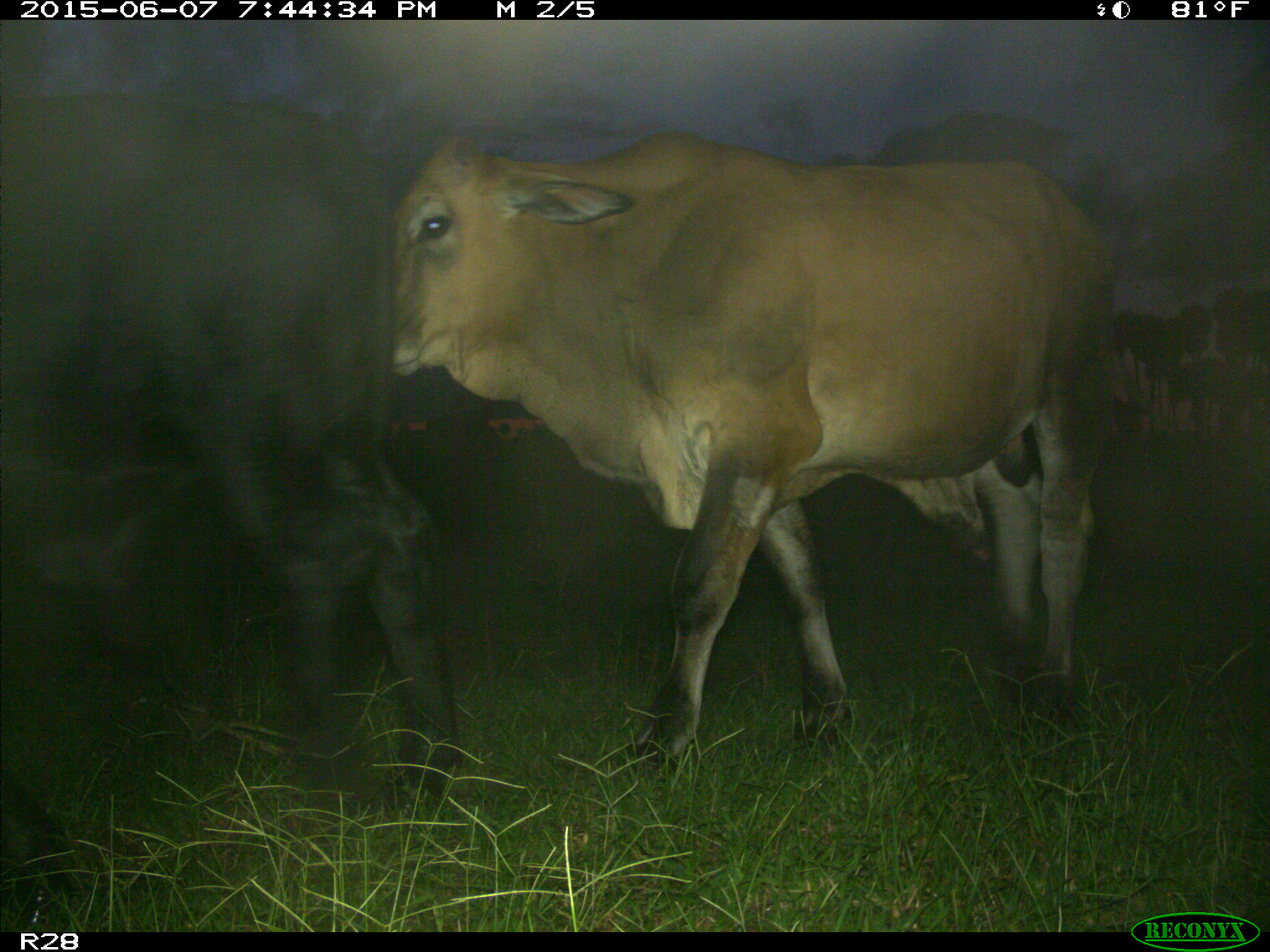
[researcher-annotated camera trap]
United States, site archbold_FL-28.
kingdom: Animalia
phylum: Chordata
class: Mammalia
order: Artiodactyla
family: Bovidae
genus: Bos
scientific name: Bos taurus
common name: domestic cow